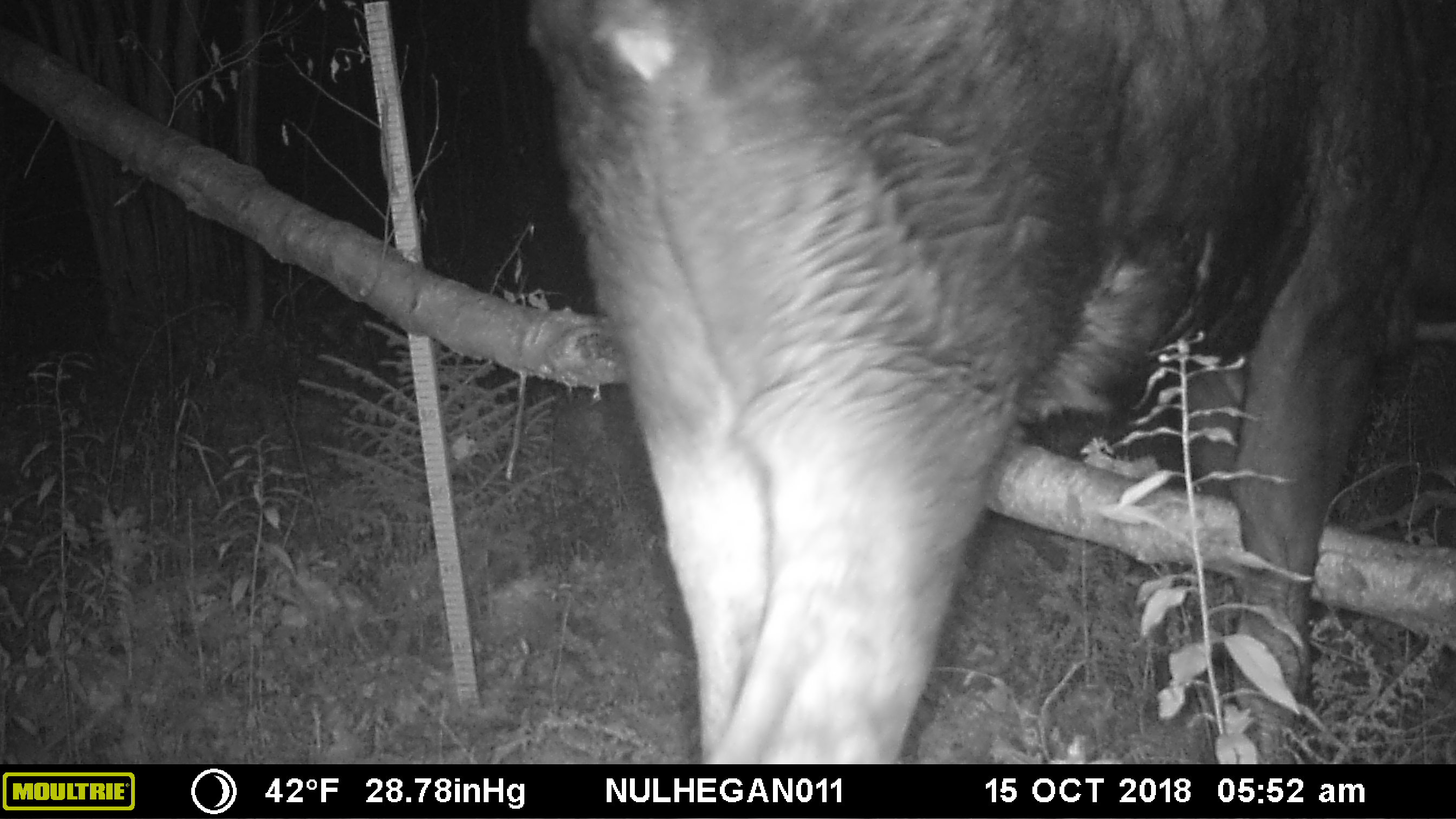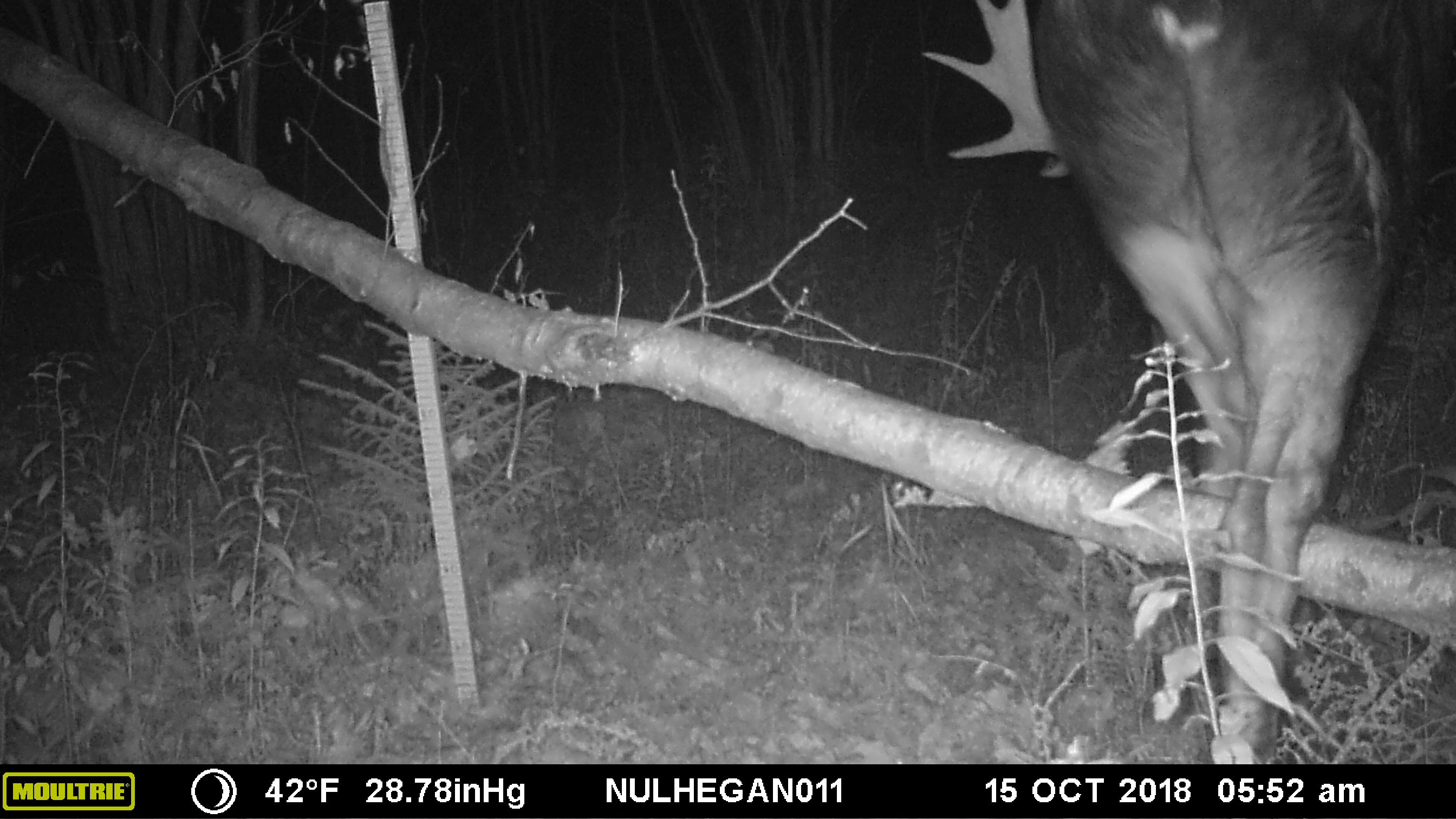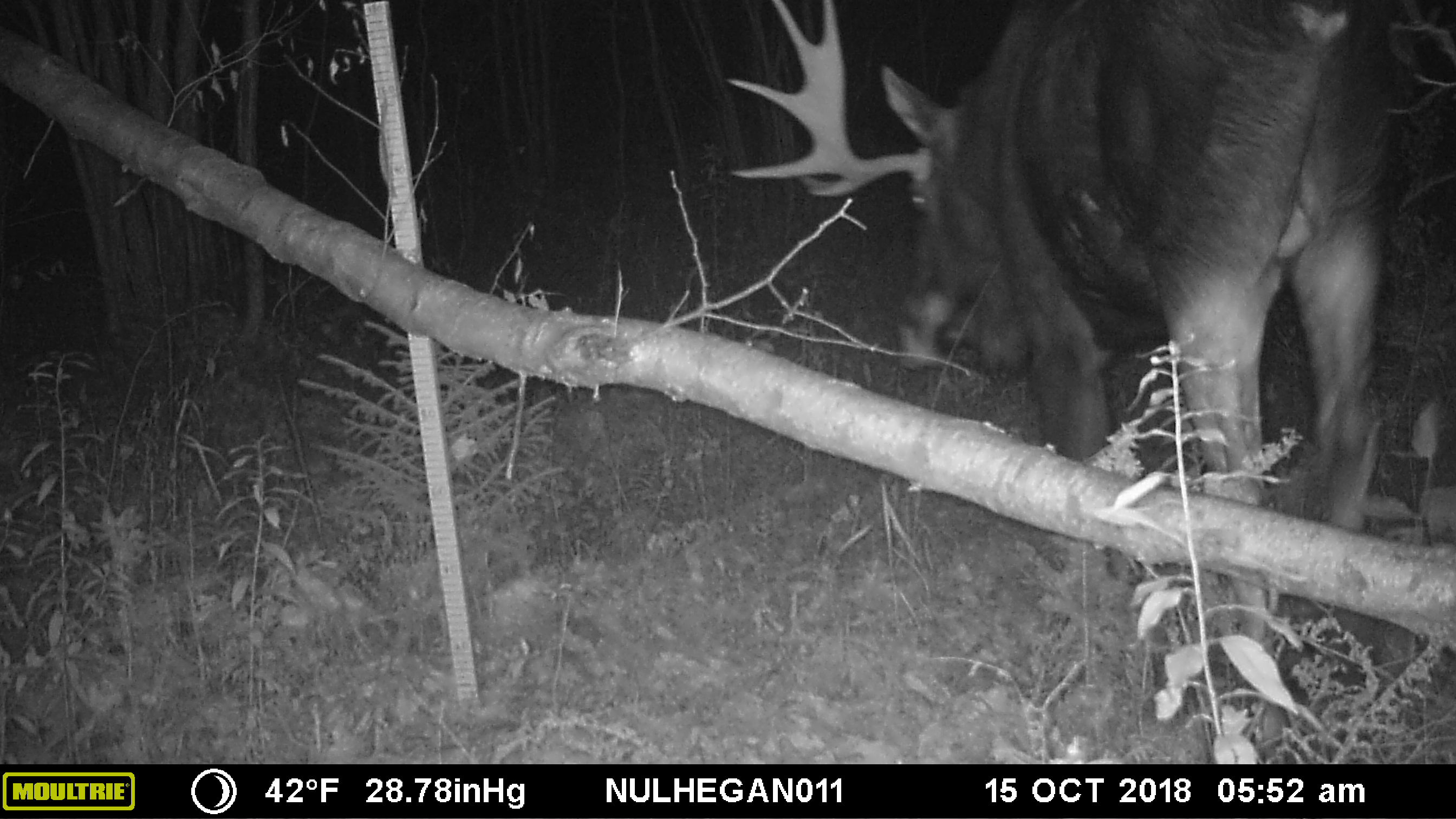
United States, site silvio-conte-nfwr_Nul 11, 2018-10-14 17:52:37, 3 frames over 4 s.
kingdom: Animalia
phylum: Chordata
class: Mammalia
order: Artiodactyla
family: Cervidae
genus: Alces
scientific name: Alces alces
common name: moose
Moose (Alces alces).